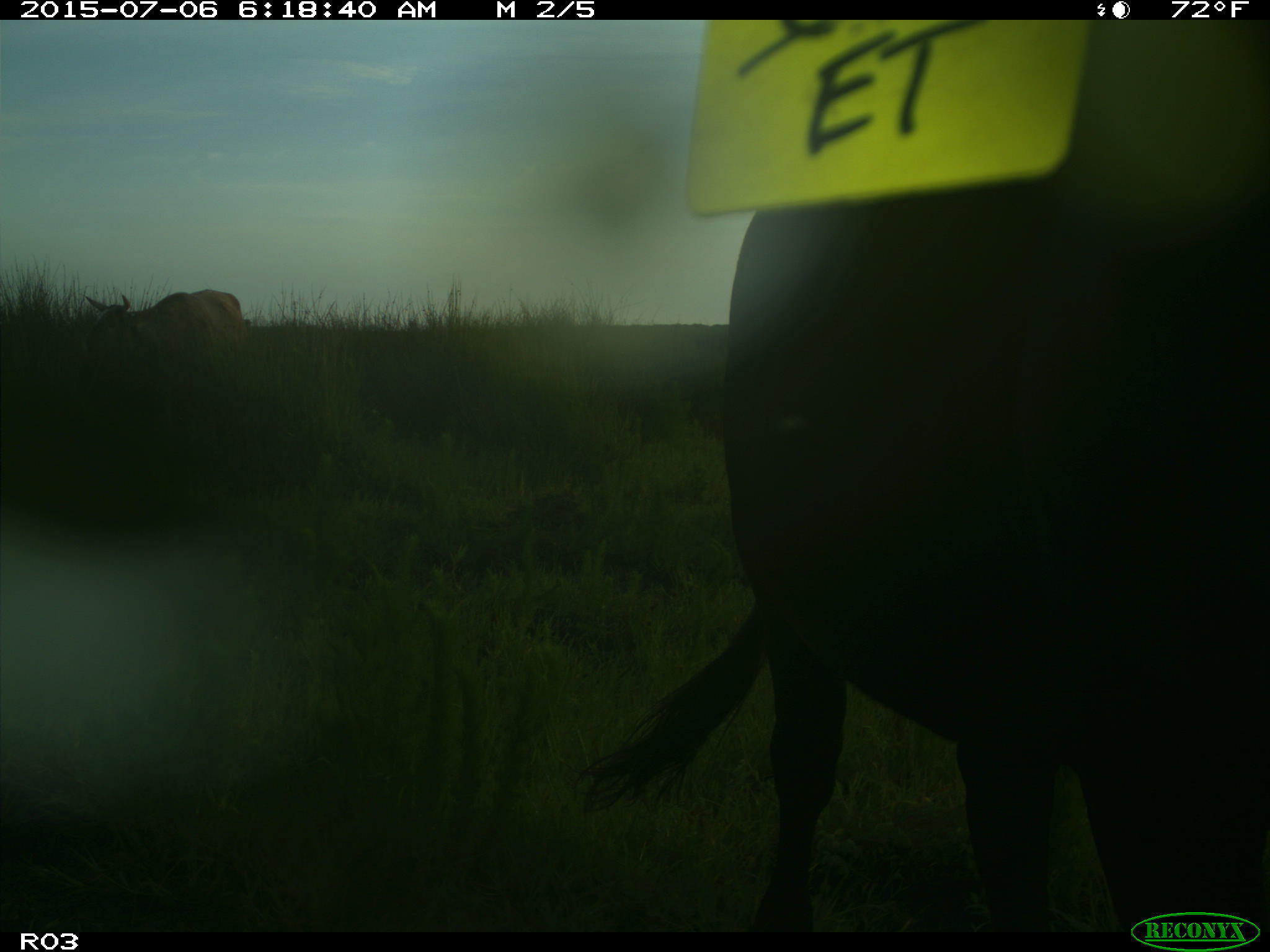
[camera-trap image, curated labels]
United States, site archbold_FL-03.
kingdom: Animalia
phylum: Chordata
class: Mammalia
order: Artiodactyla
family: Bovidae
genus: Bos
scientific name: Bos taurus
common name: domestic cow